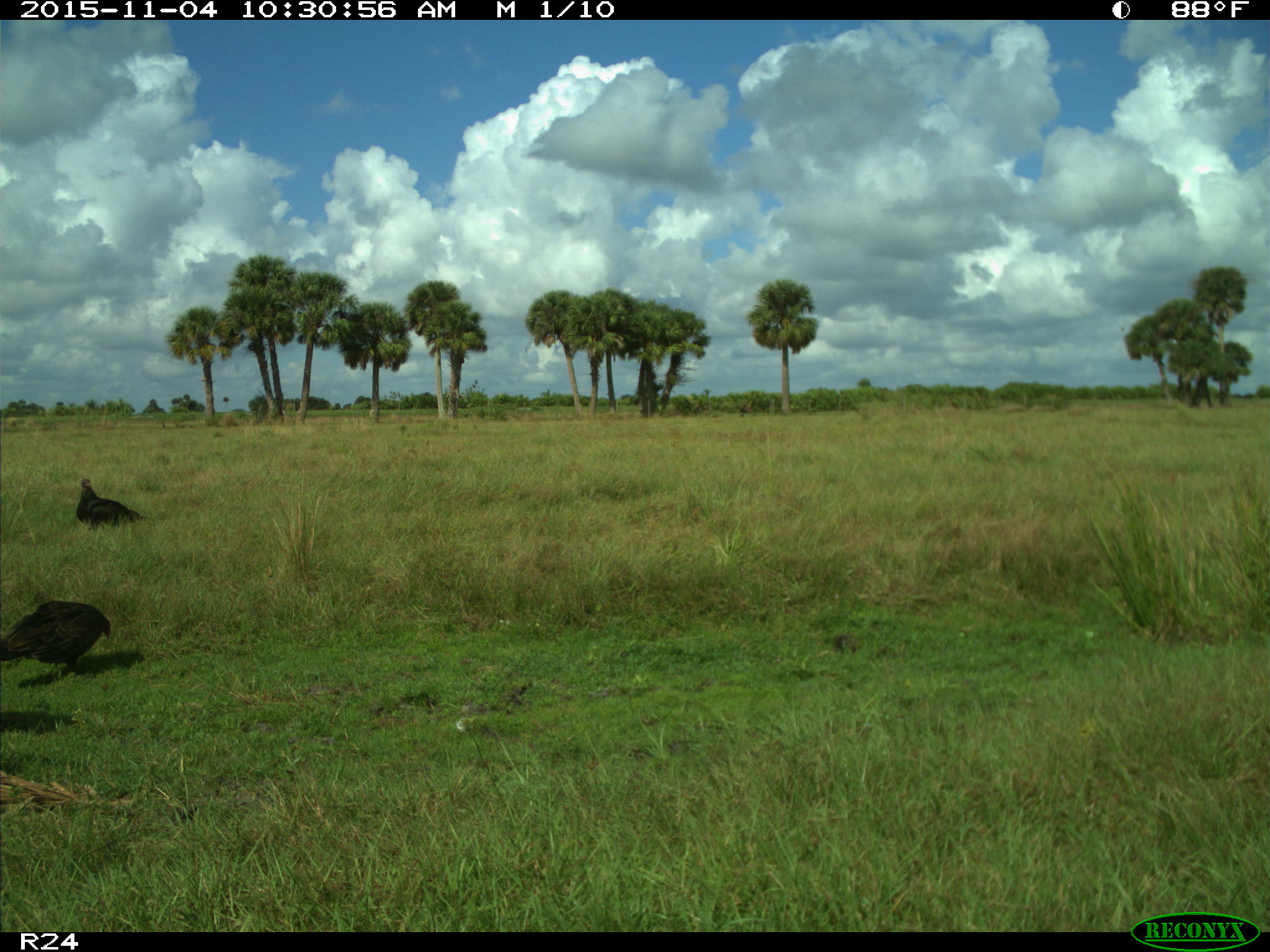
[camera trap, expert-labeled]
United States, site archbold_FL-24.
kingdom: Animalia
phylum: Chordata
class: Aves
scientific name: Aves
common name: birds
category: unidentified bird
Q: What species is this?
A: Unidentified bird (birds) (Aves).